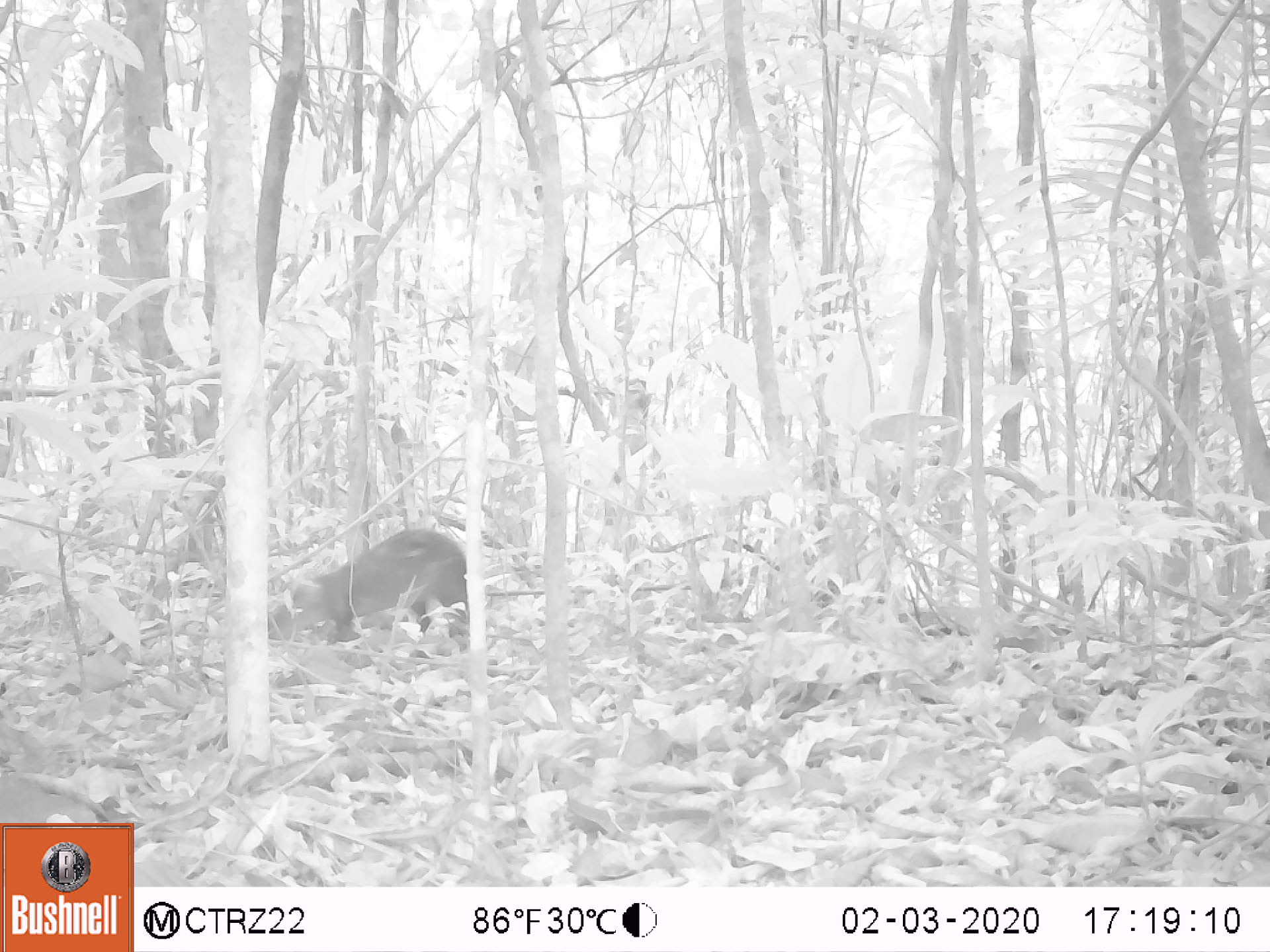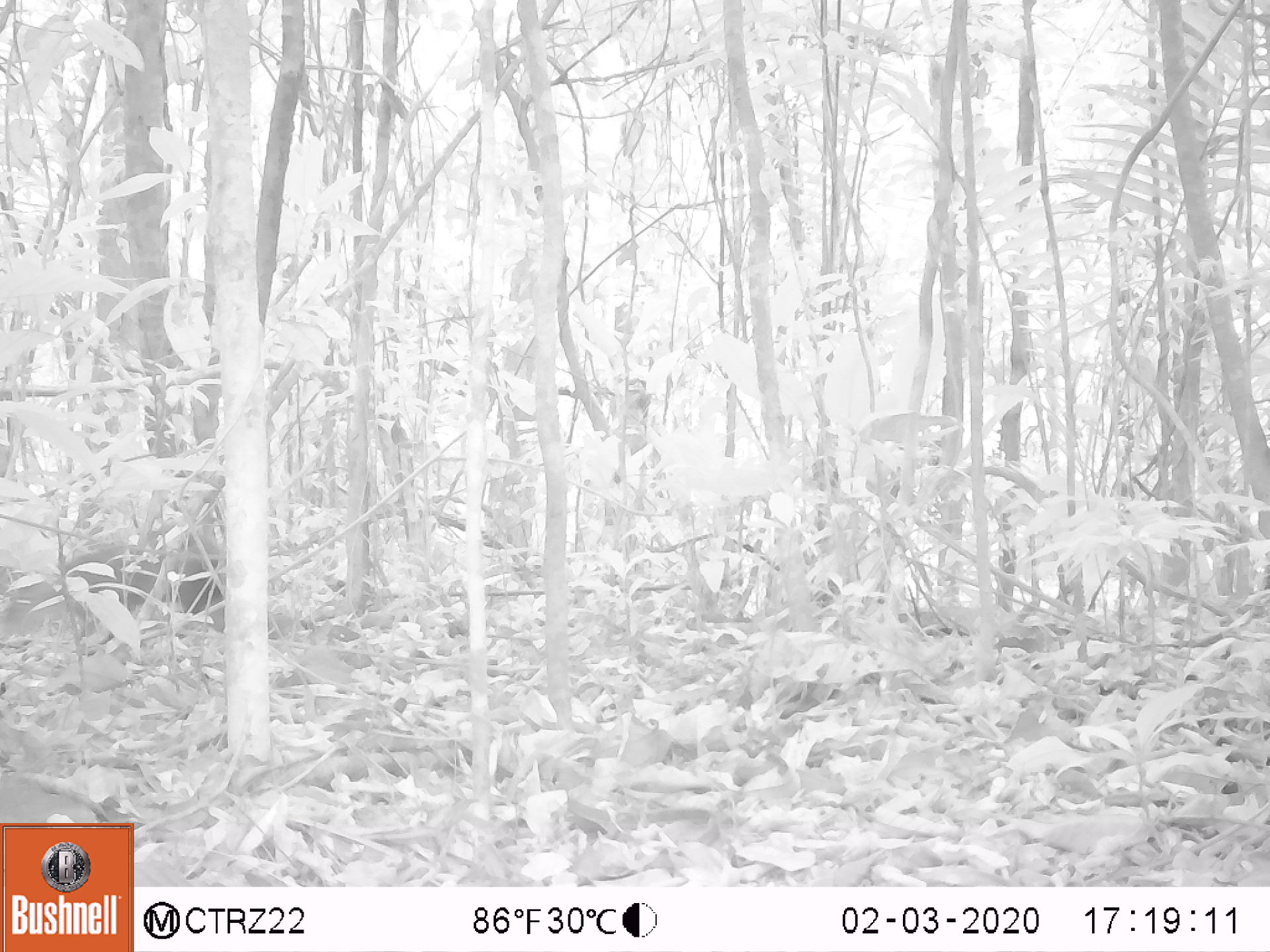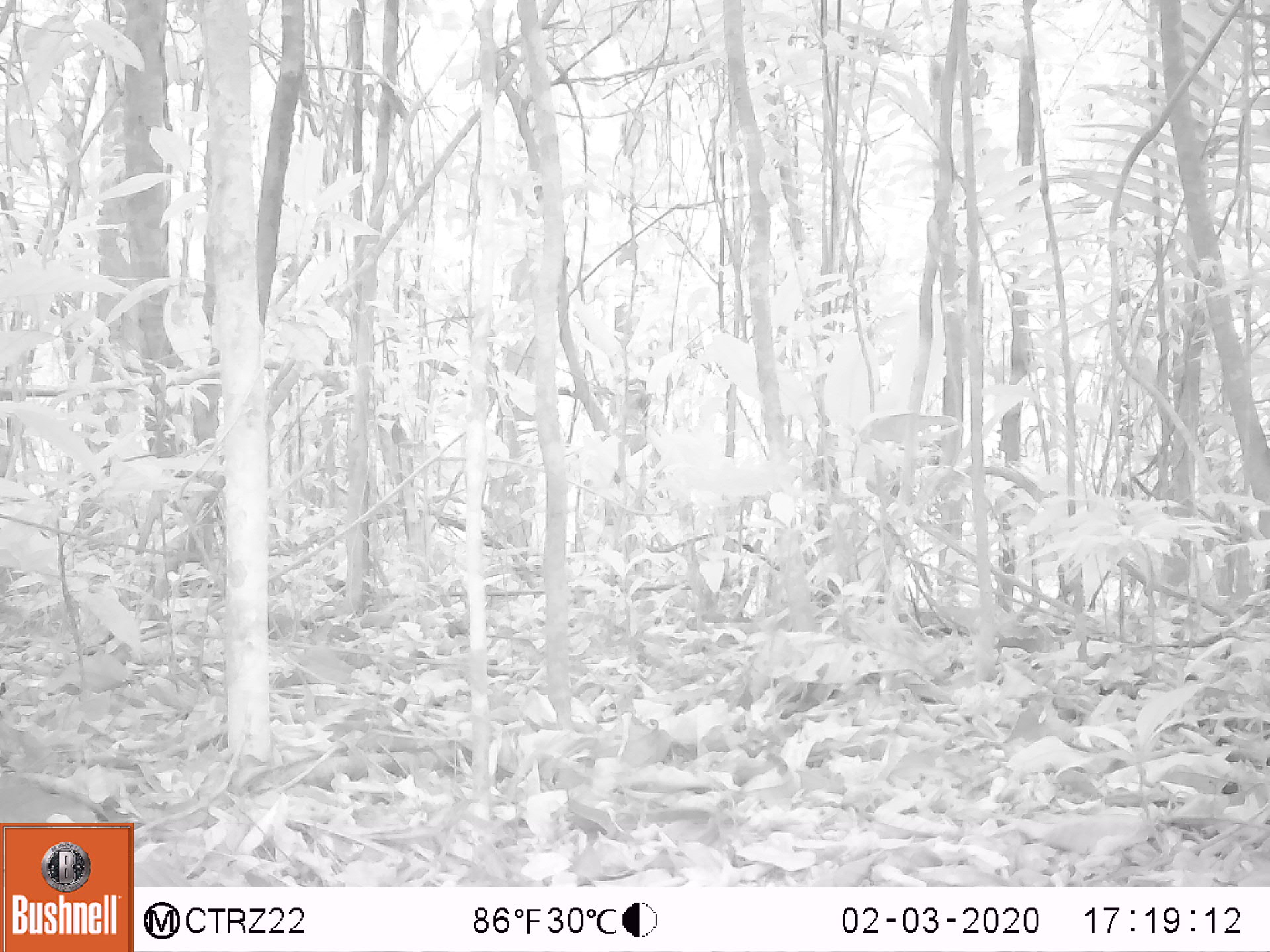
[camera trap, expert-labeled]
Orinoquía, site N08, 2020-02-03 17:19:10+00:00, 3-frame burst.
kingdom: Animalia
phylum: Chordata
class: Mammalia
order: Rodentia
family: Dasyproctidae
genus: Dasyprocta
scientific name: Dasyprocta fuliginosa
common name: black agouti